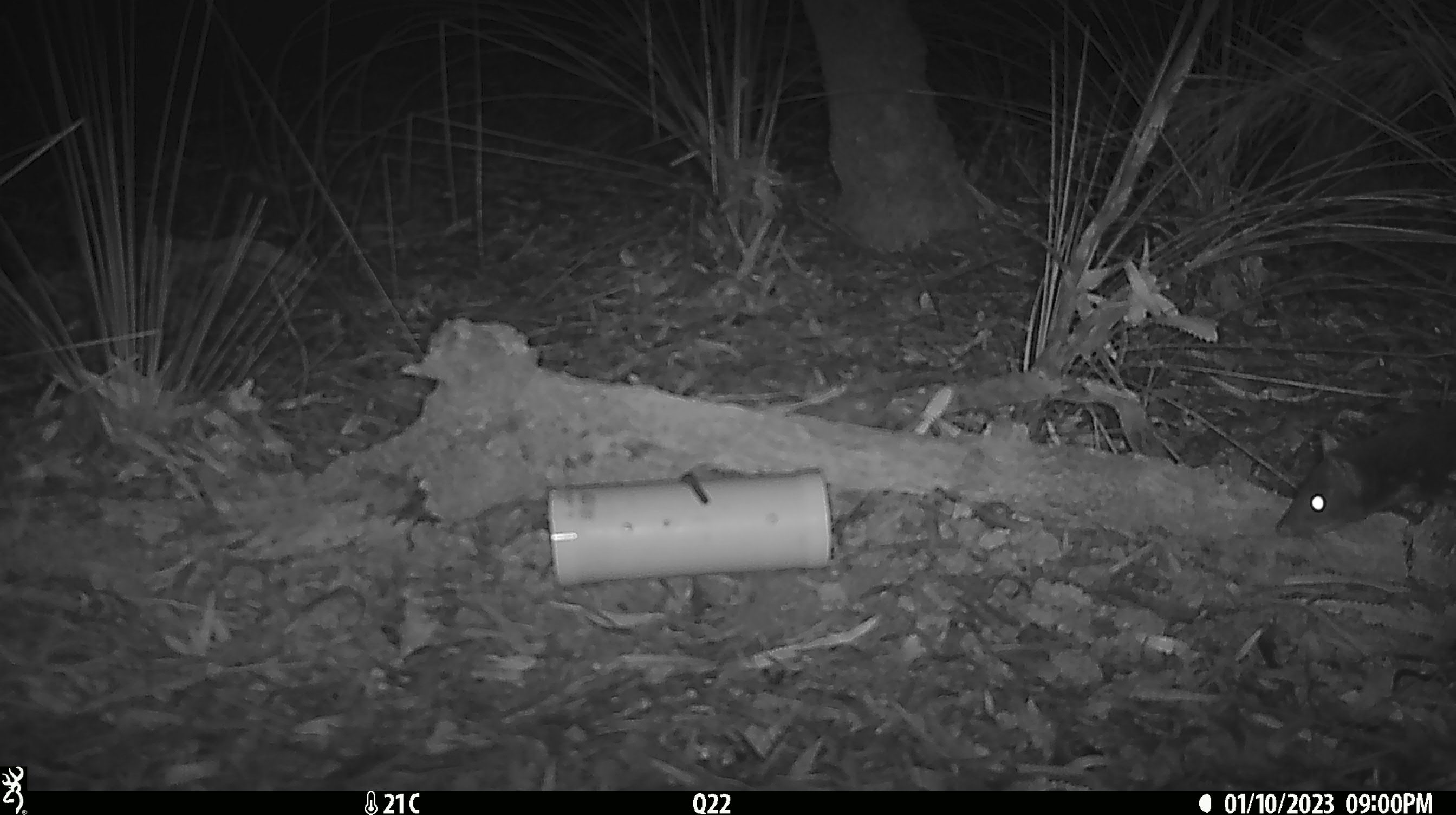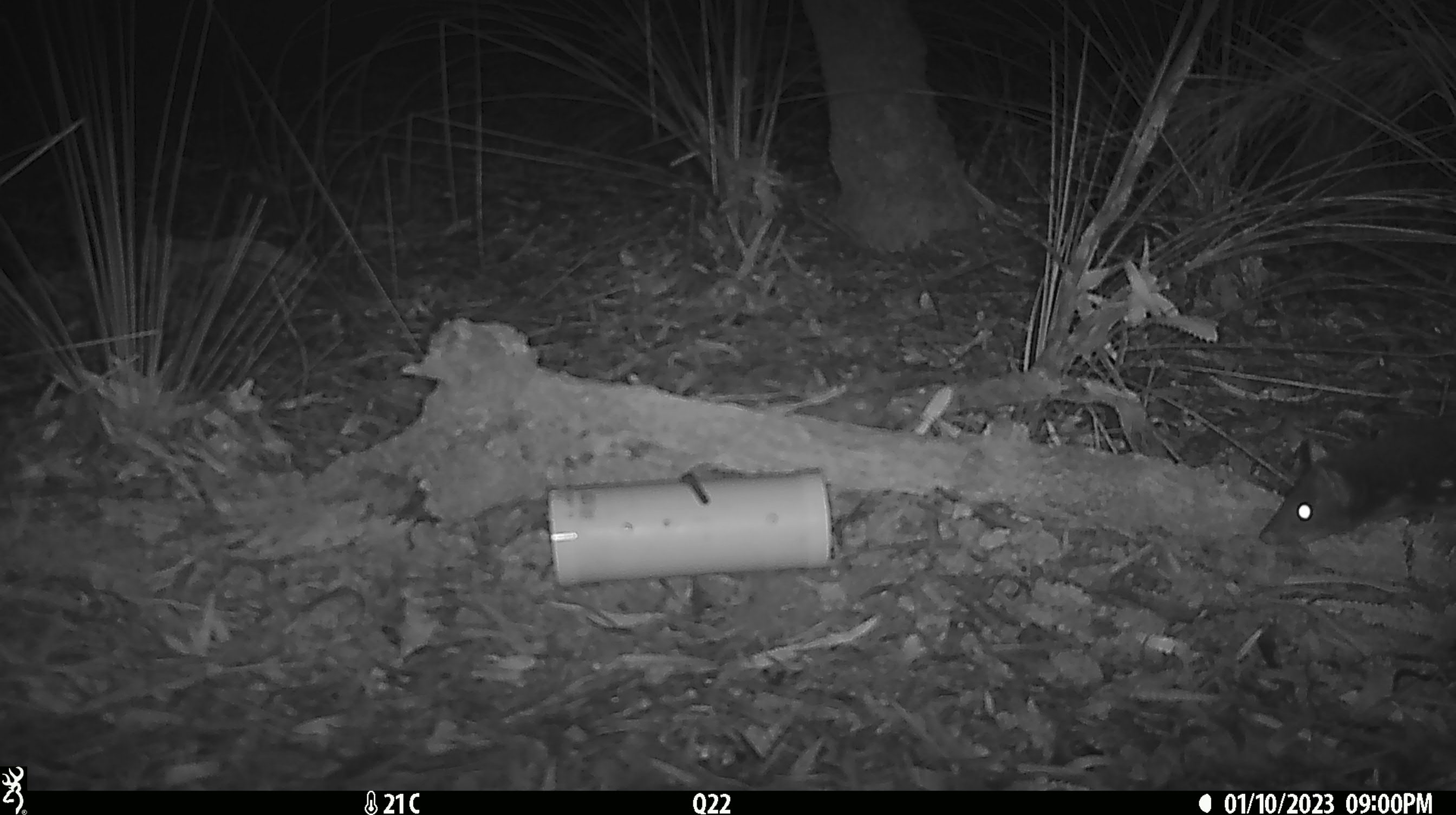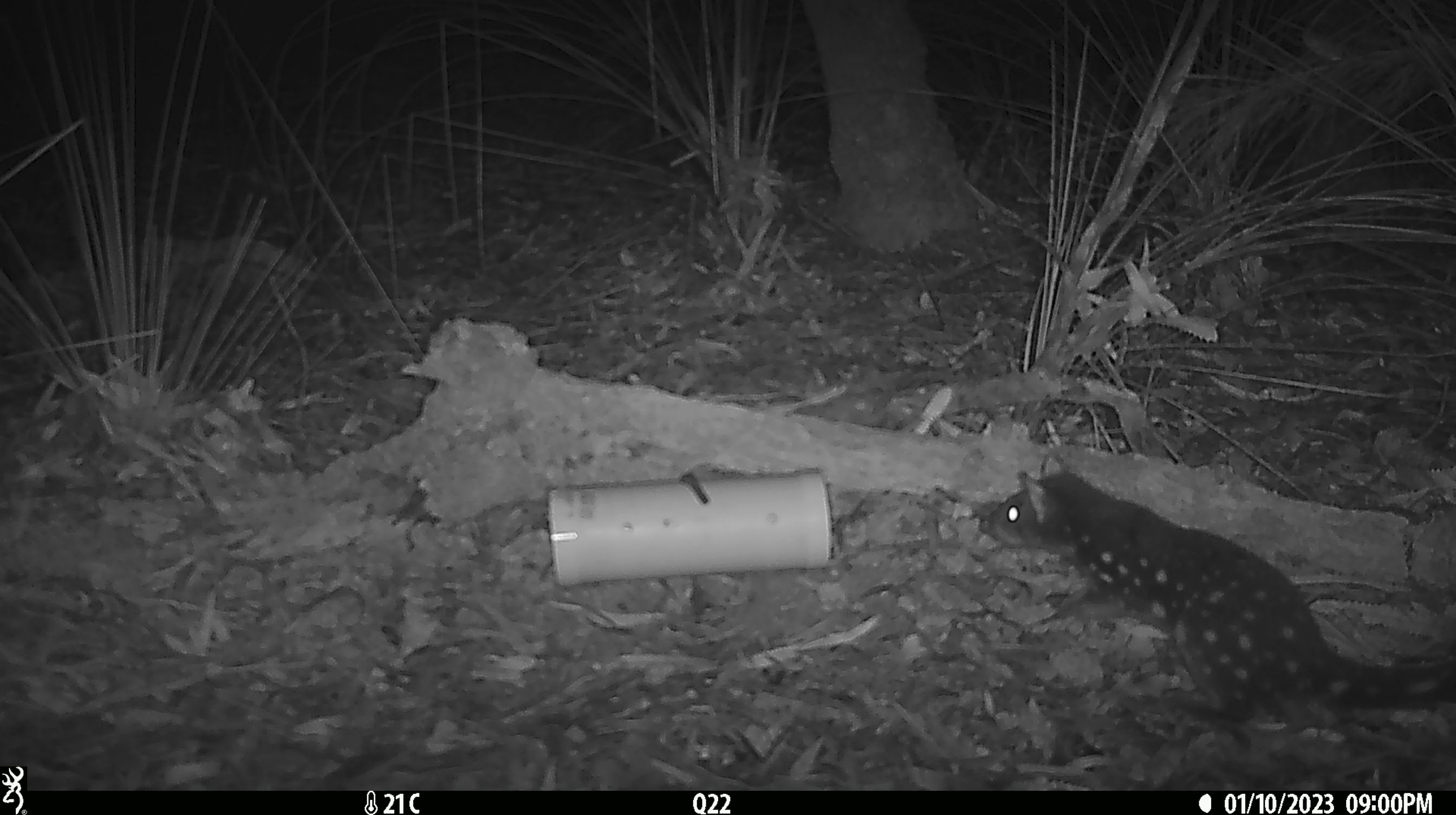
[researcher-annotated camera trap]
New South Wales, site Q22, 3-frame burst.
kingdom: Animalia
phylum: Chordata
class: Mammalia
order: Dasyuromorphia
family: Dasyuridae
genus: Dasyurus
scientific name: Dasyurus maculatus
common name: spotted-tailed quoll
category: quoll